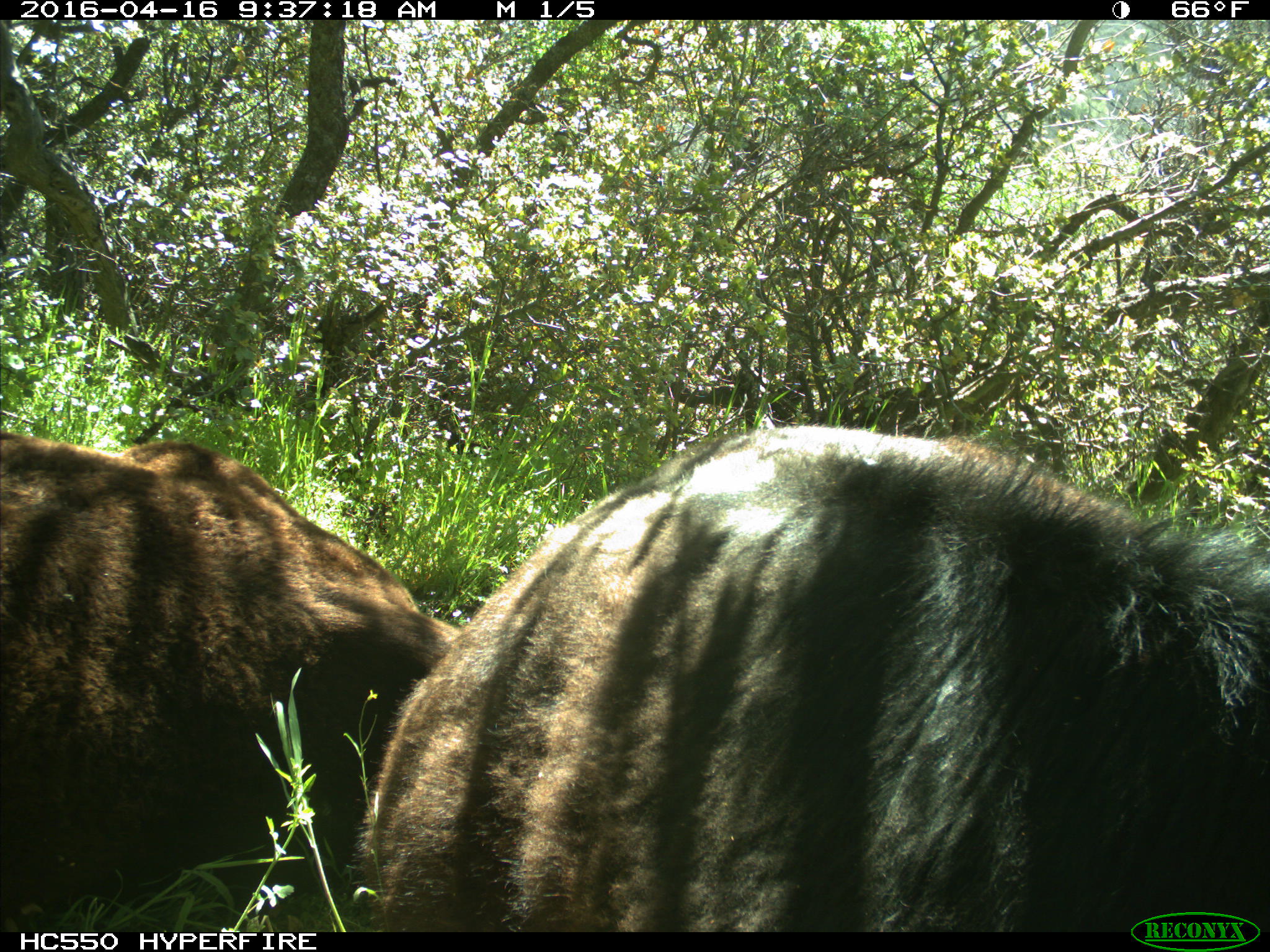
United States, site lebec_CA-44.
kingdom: Animalia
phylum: Chordata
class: Mammalia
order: Artiodactyla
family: Bovidae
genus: Bos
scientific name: Bos taurus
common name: domestic cow